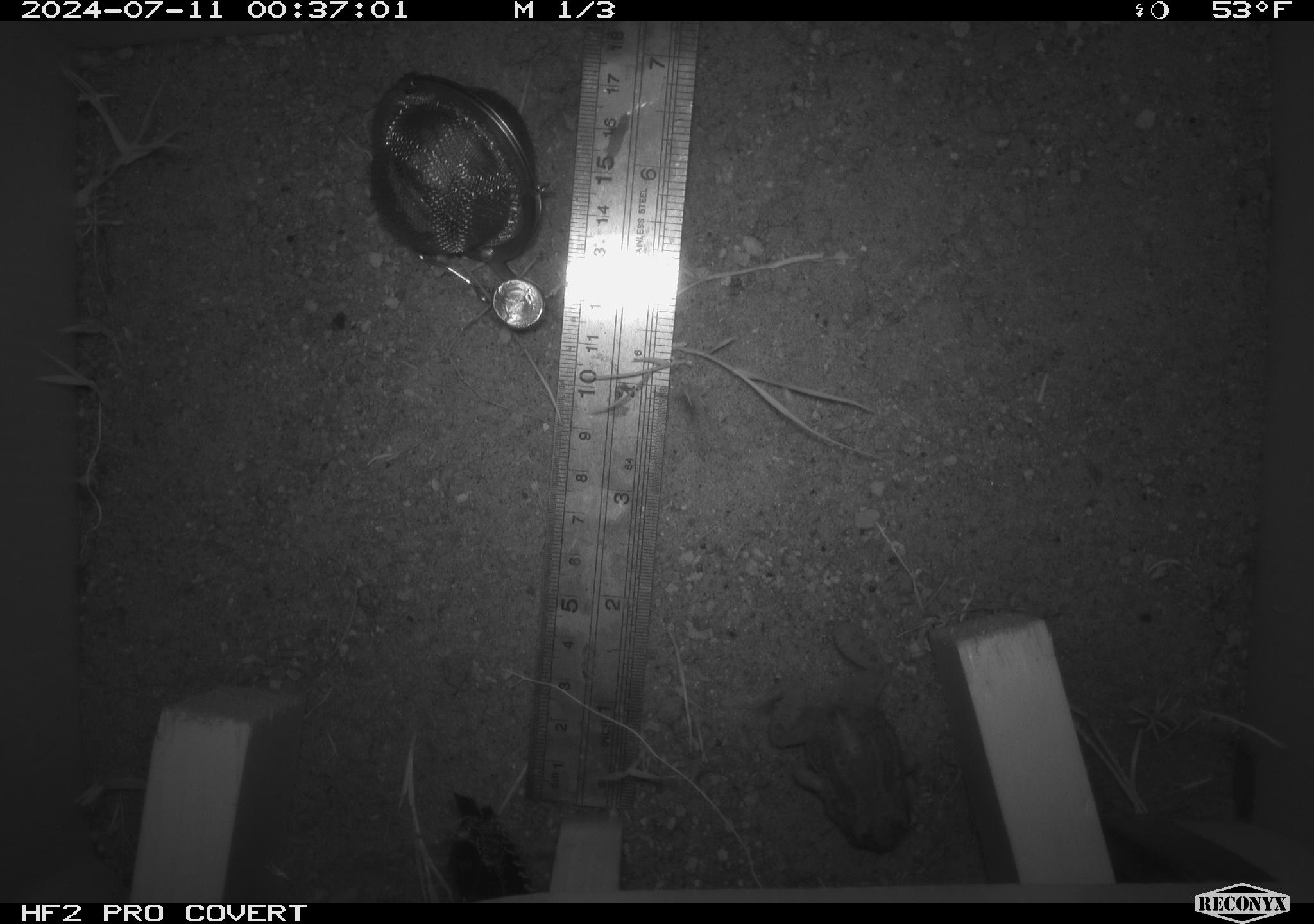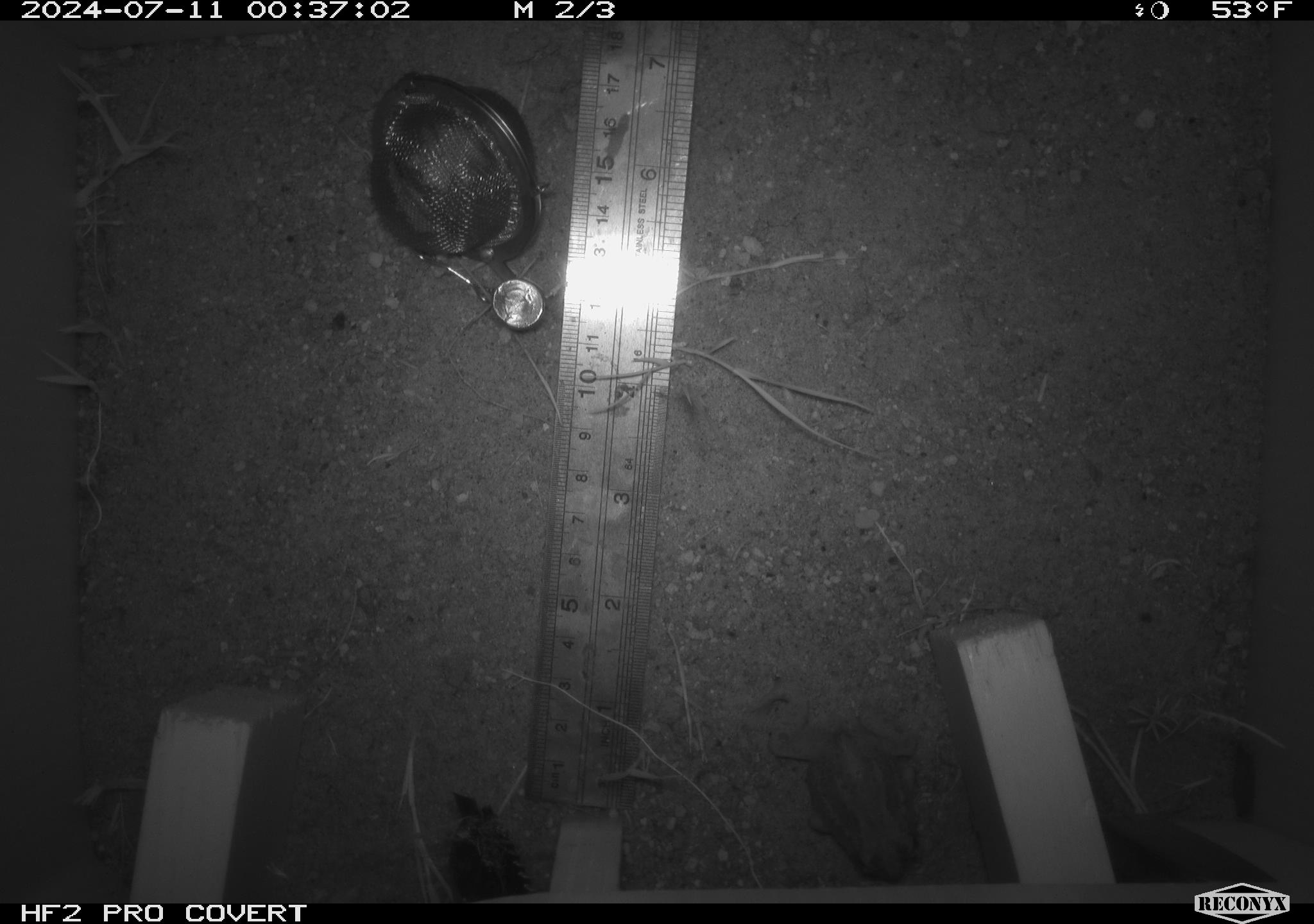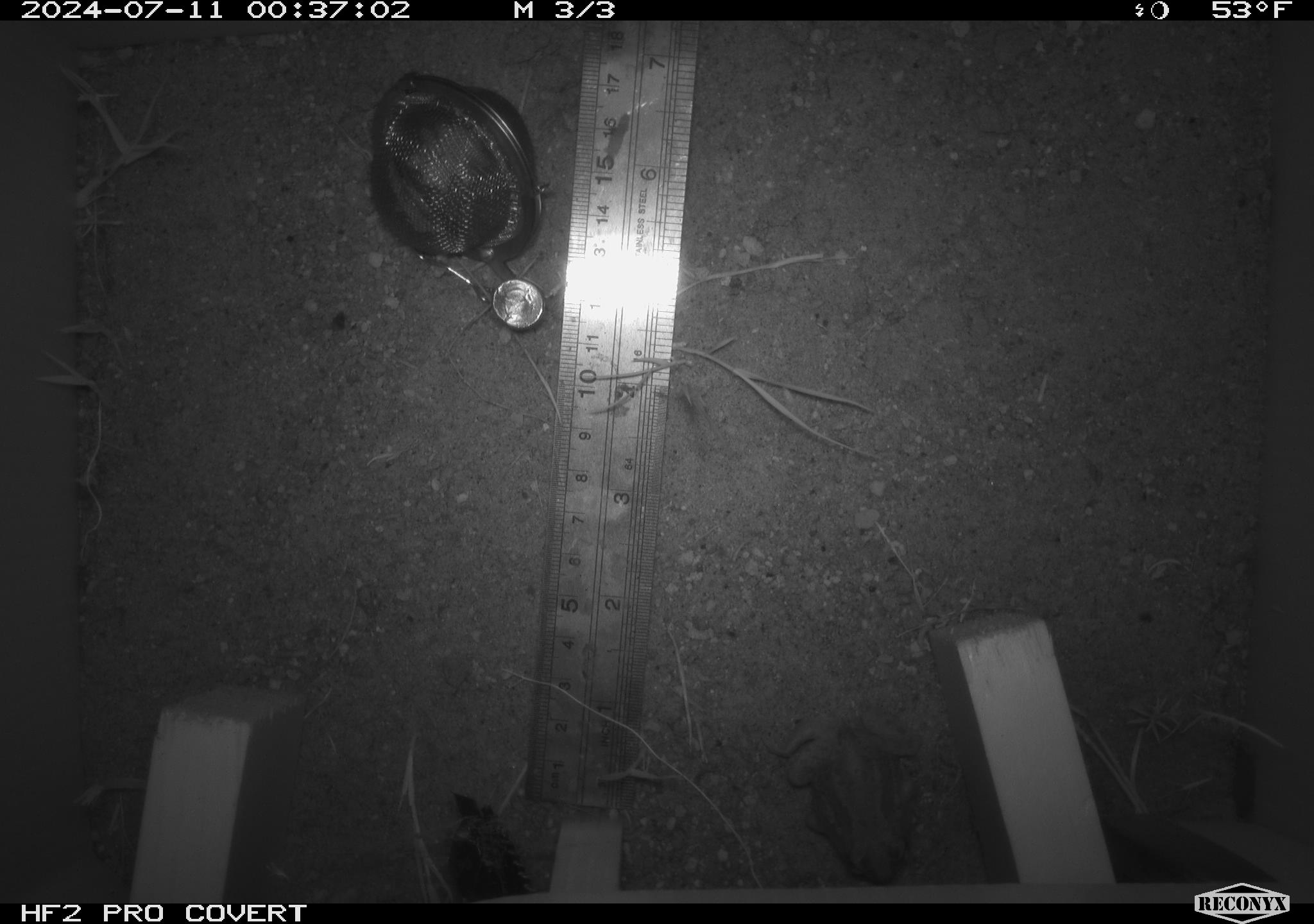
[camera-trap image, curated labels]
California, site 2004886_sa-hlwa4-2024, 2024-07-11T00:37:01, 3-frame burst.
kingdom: Animalia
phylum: Chordata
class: Amphibia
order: Anura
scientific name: Anura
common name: frogs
Frogs (Anura).